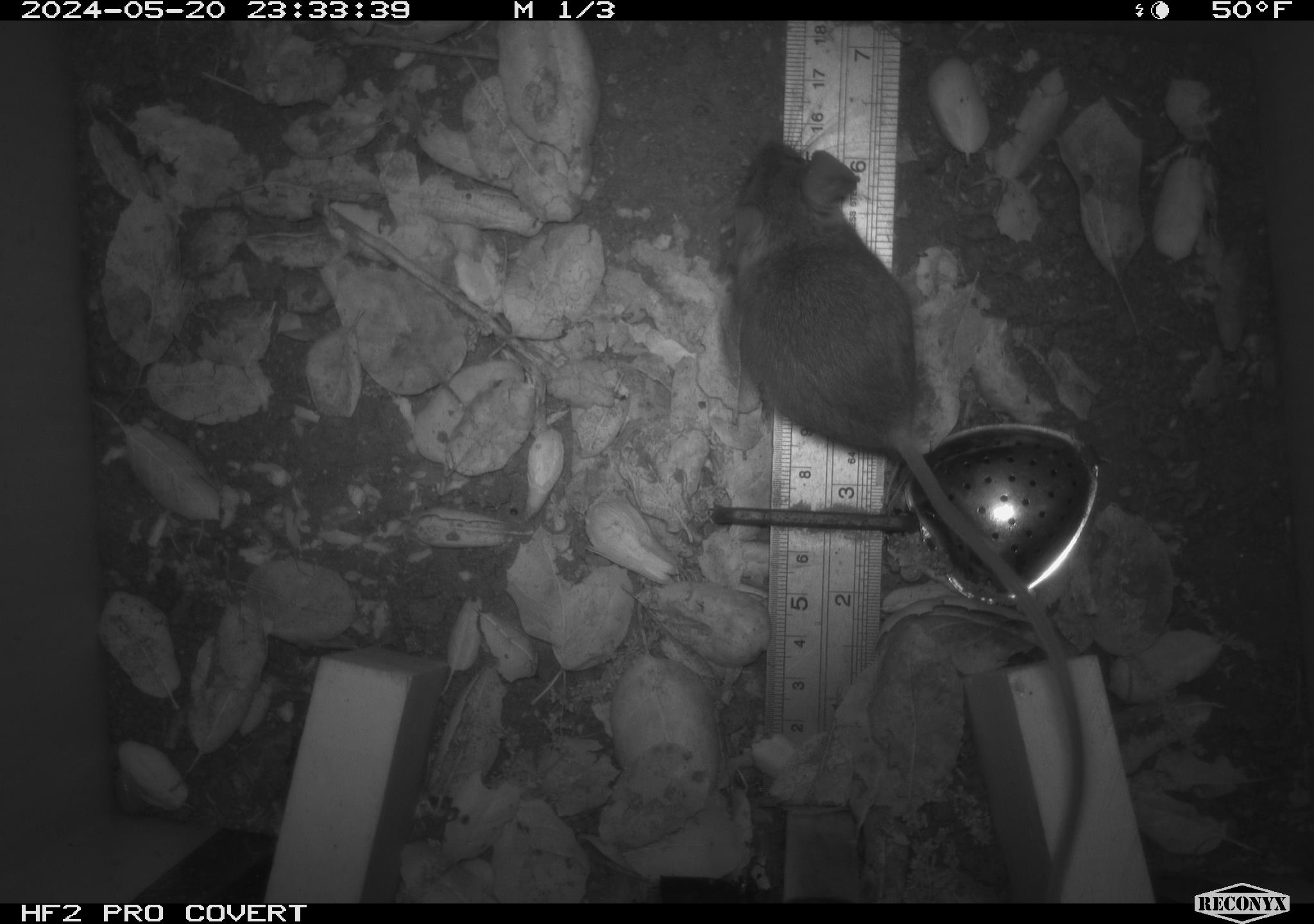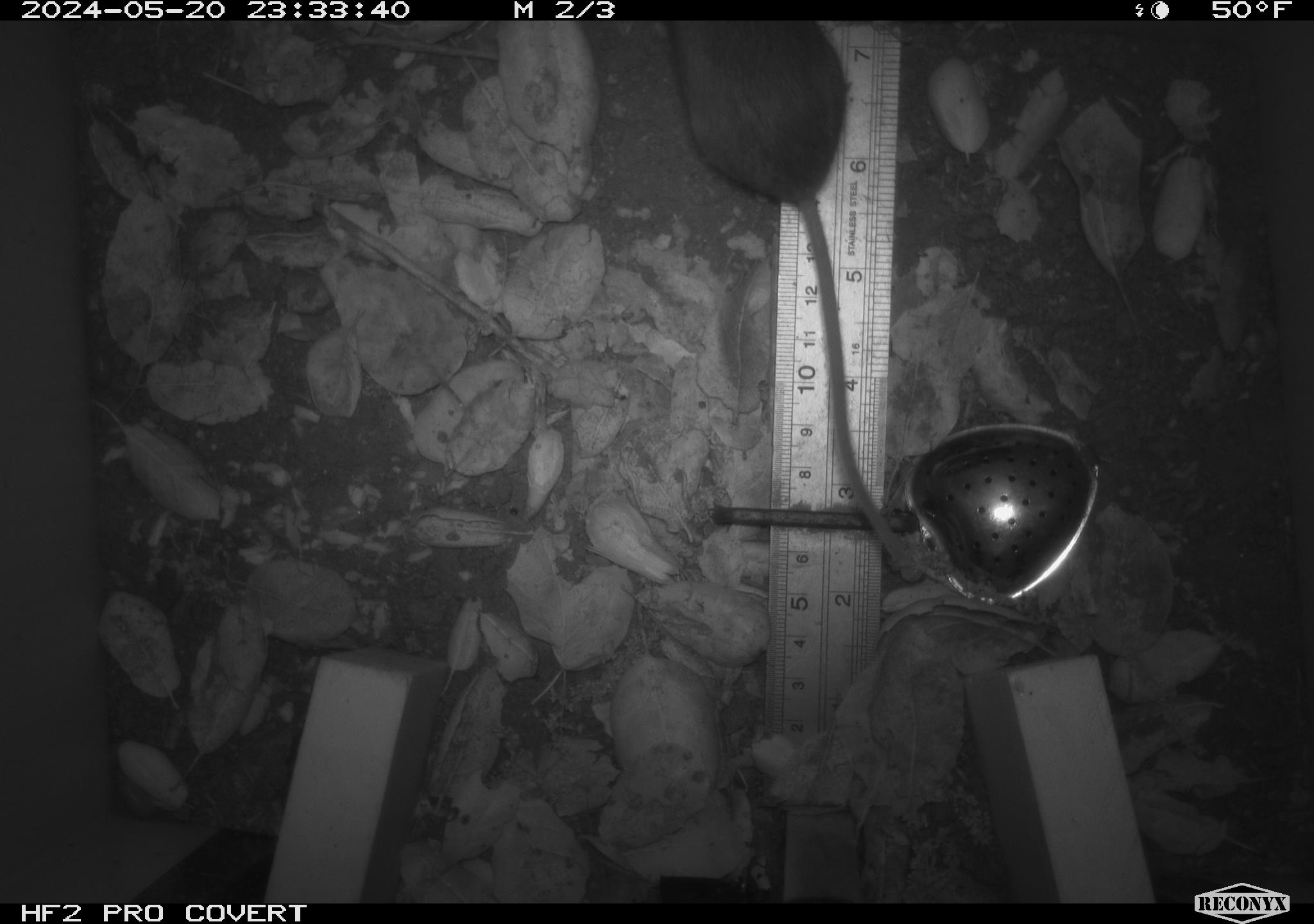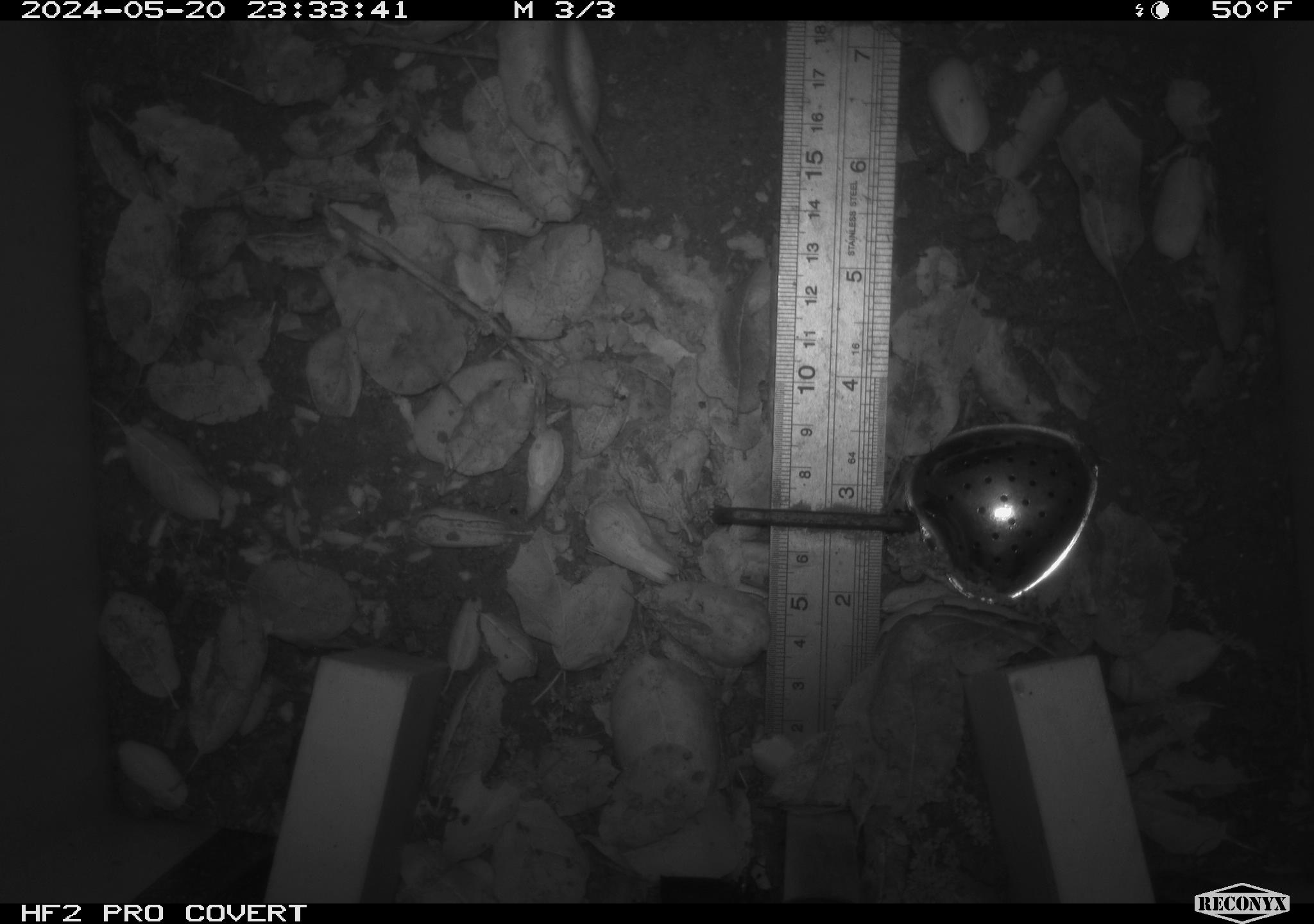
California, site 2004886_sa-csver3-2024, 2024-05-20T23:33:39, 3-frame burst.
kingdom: Animalia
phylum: Chordata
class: Mammalia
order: Rodentia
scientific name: Rodentia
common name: rodent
Rodent (Rodentia).